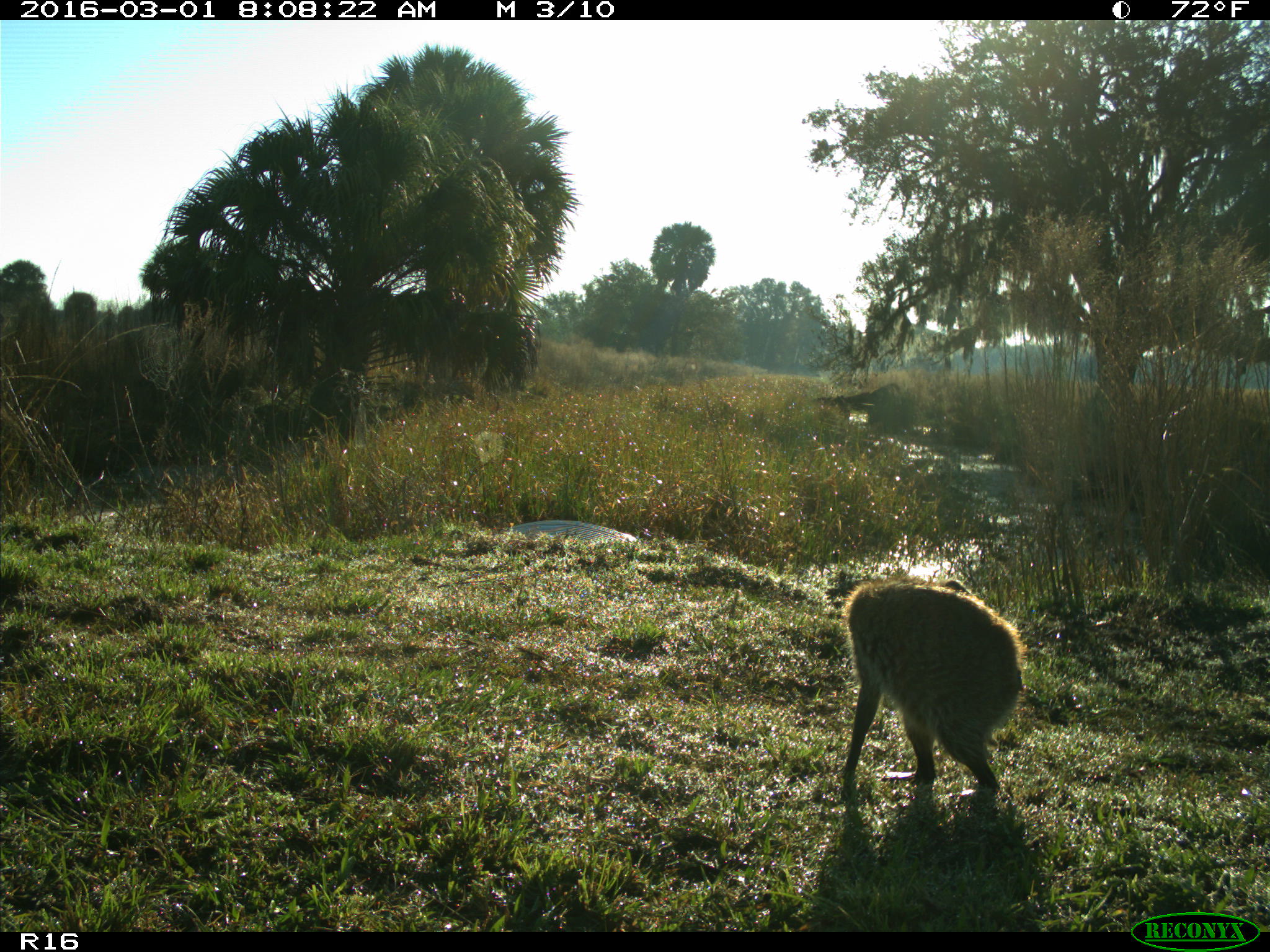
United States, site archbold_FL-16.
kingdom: Animalia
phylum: Chordata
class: Mammalia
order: Carnivora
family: Procyonidae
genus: Procyon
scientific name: Procyon lotor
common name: common raccoon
Procyon lotor (common raccoon).